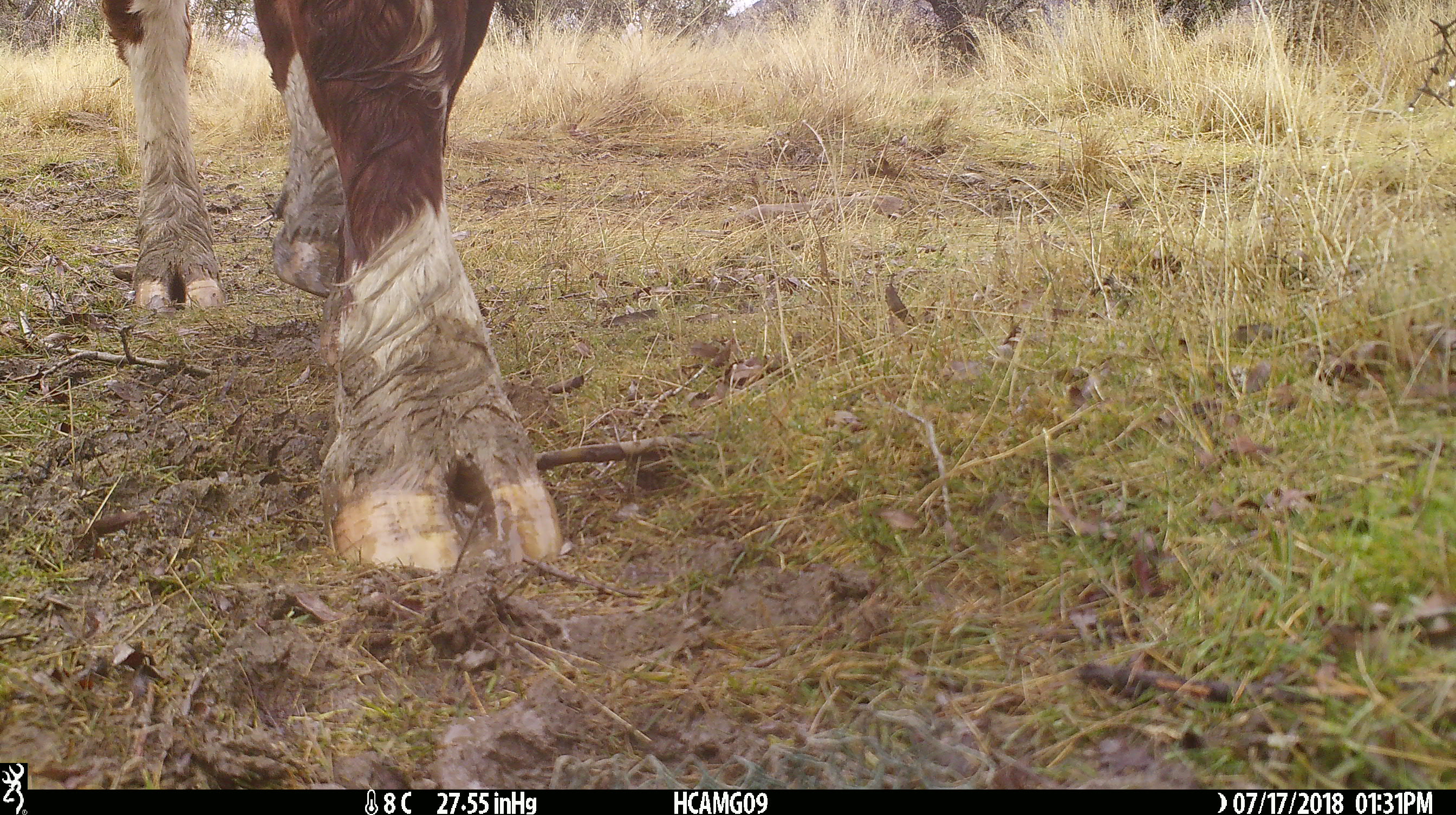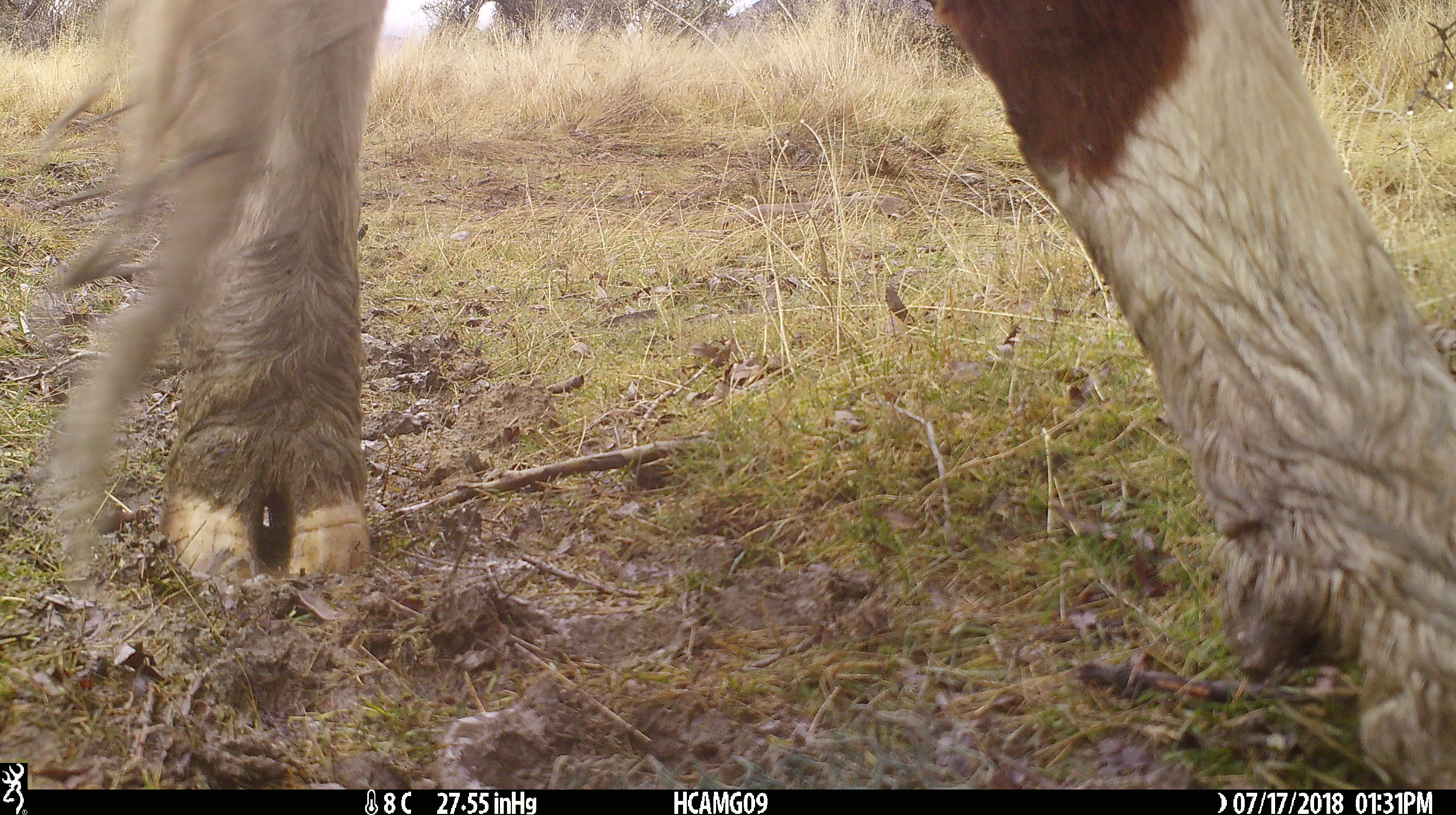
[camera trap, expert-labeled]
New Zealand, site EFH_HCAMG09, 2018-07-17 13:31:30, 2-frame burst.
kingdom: Animalia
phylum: Chordata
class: Mammalia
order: Artiodactyla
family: Bovidae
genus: Bos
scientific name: Bos taurus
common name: domestic cow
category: cow